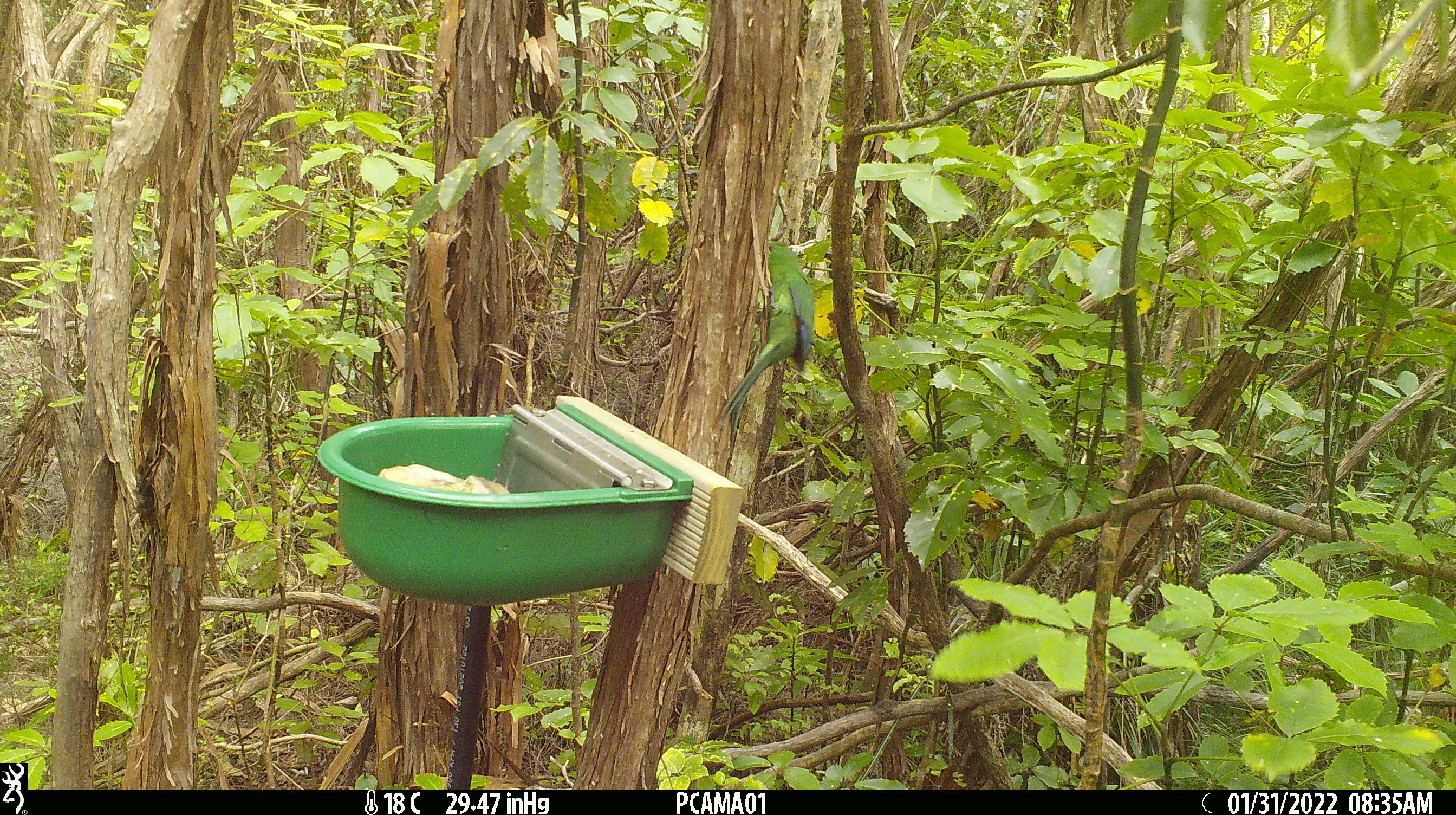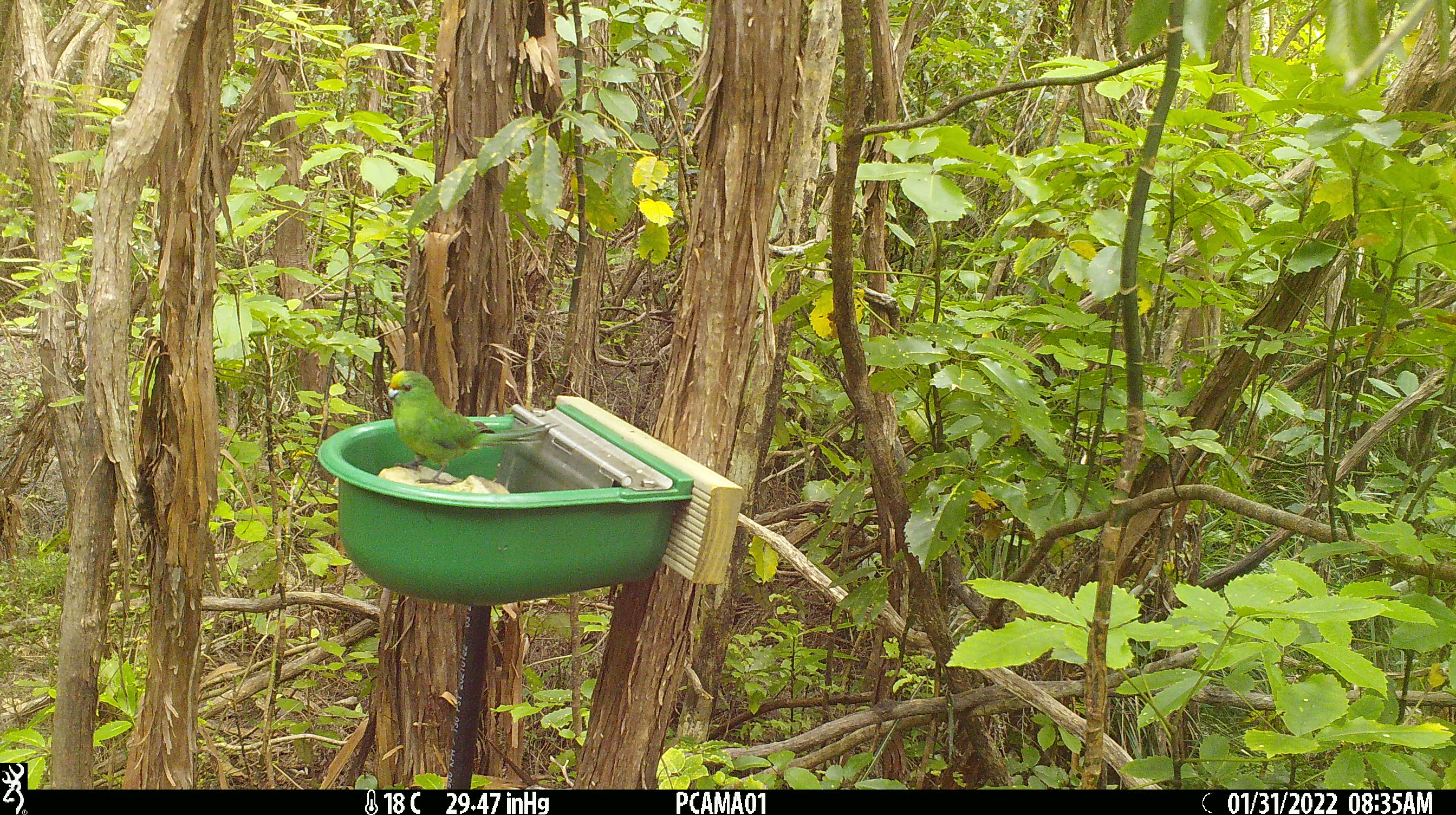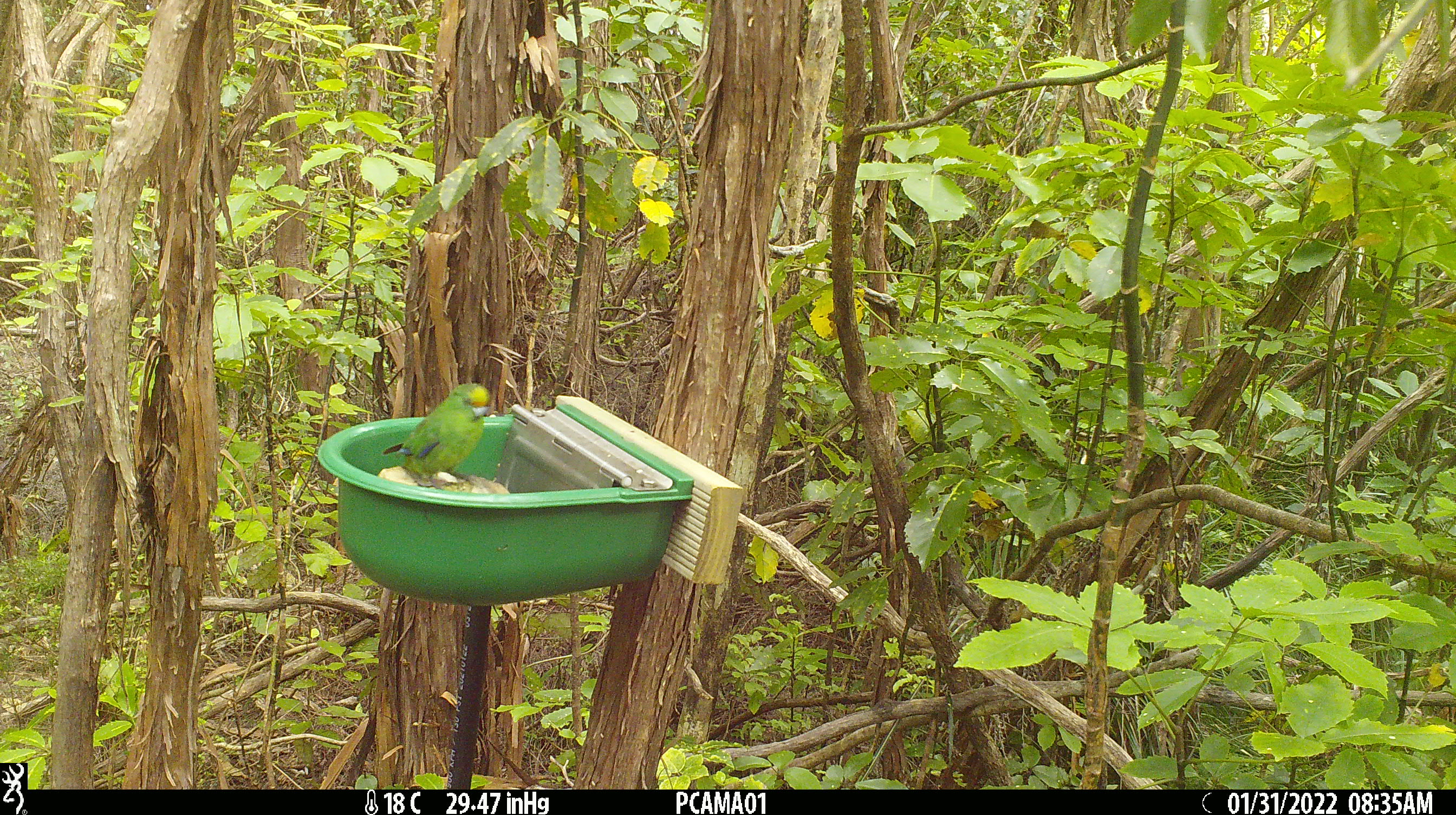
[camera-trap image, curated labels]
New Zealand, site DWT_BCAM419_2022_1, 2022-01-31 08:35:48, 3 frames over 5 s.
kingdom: Animalia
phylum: Chordata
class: Aves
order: Psittaciformes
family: Psittaculidae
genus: Cyanoramphus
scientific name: Cyanoramphus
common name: parakeet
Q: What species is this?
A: Parakeet (Cyanoramphus).